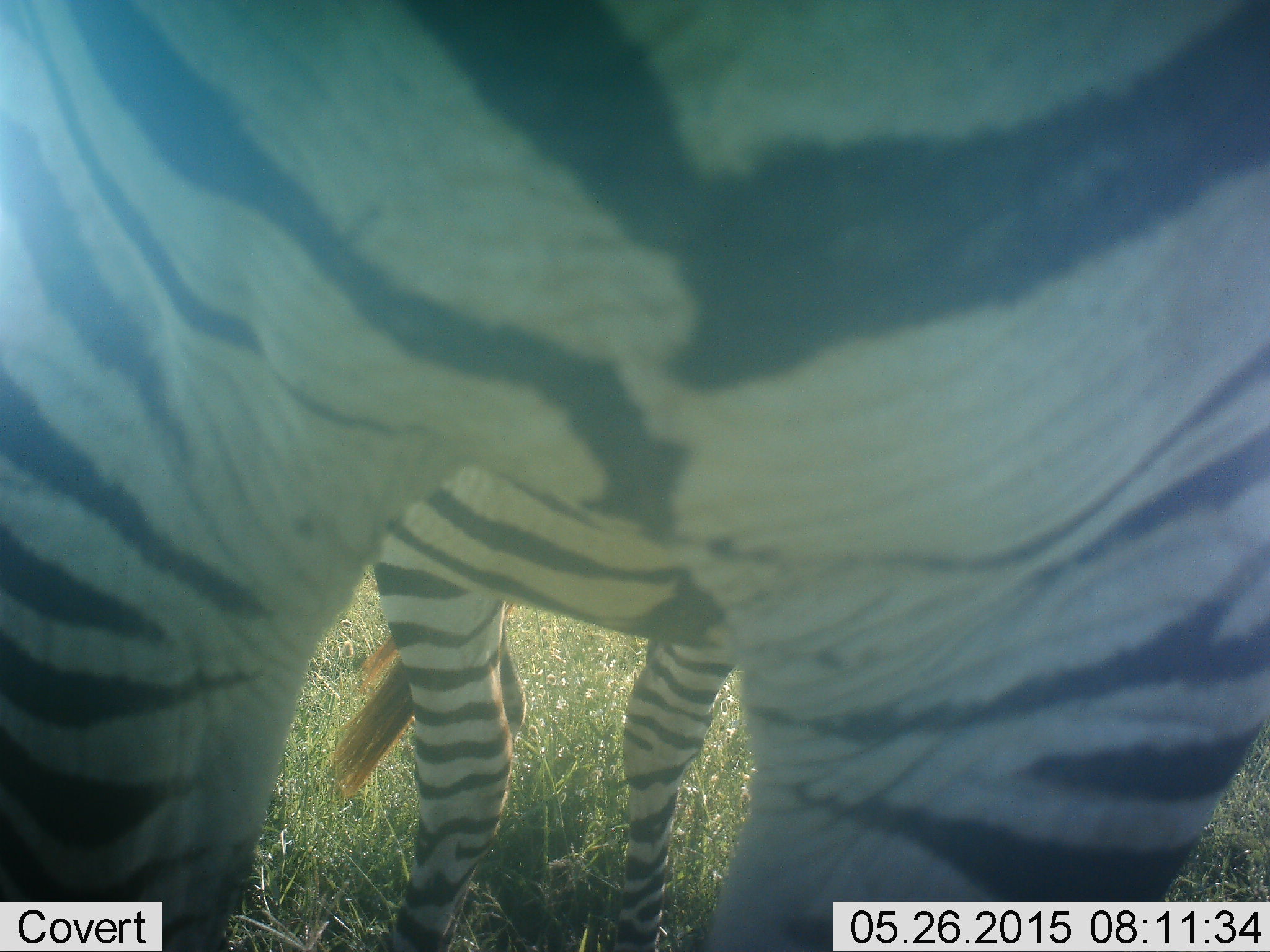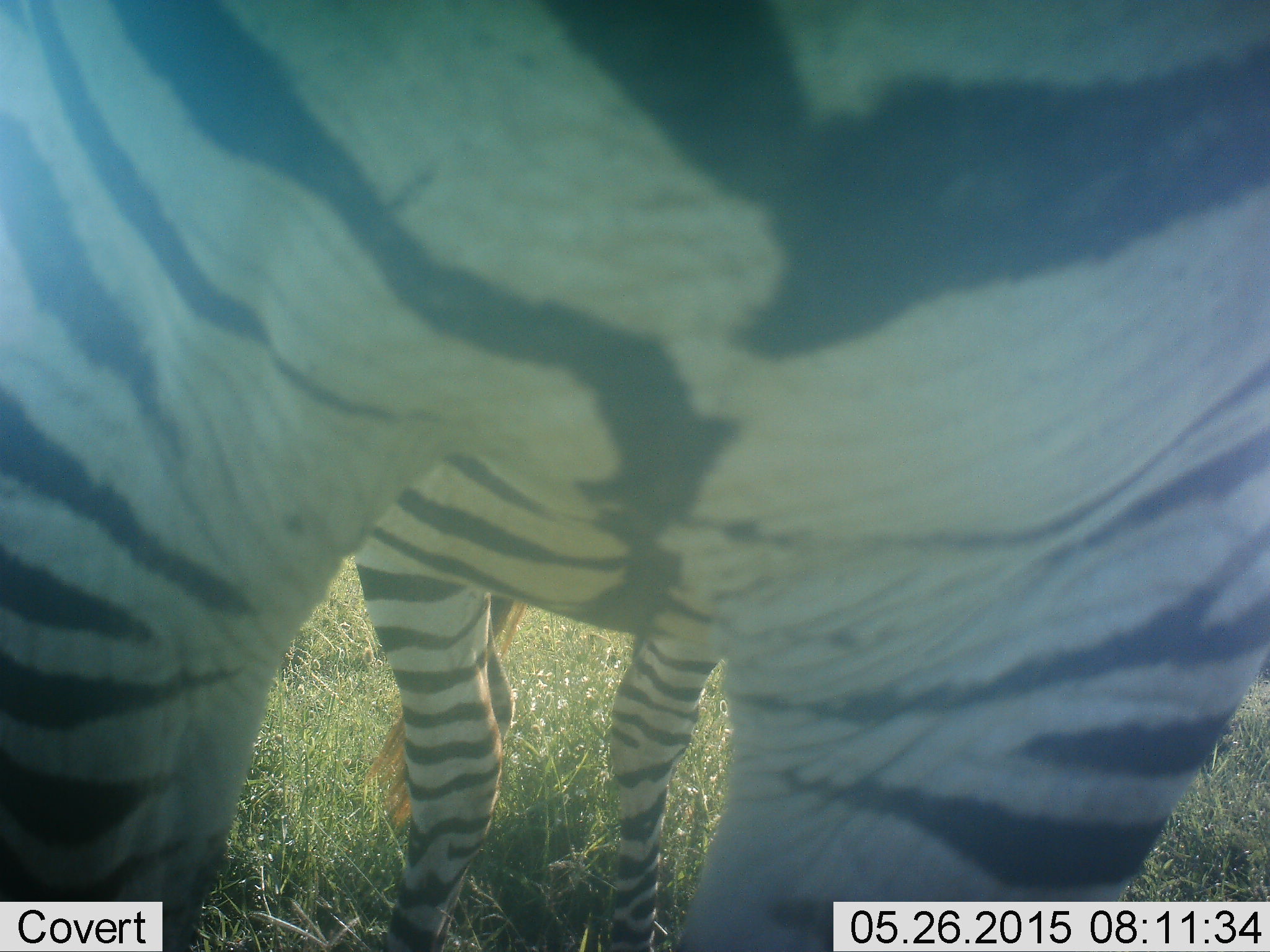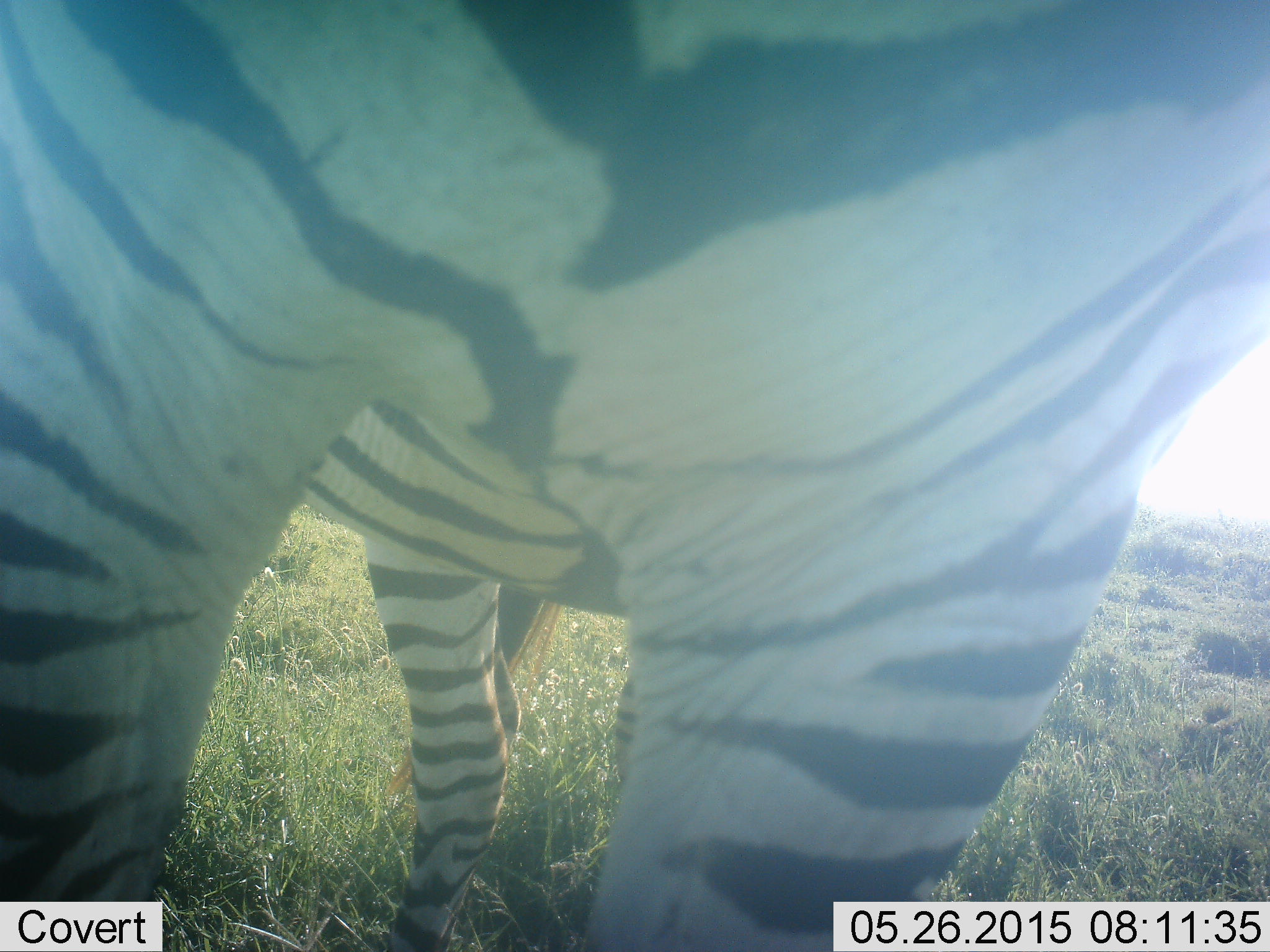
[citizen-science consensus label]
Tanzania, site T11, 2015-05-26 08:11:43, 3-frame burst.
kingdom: Animalia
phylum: Chordata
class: Mammalia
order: Perissodactyla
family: Equidae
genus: Equus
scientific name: Equus quagga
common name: plains zebra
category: zebra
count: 1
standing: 100%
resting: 0%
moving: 0%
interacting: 0%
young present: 0%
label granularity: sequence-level